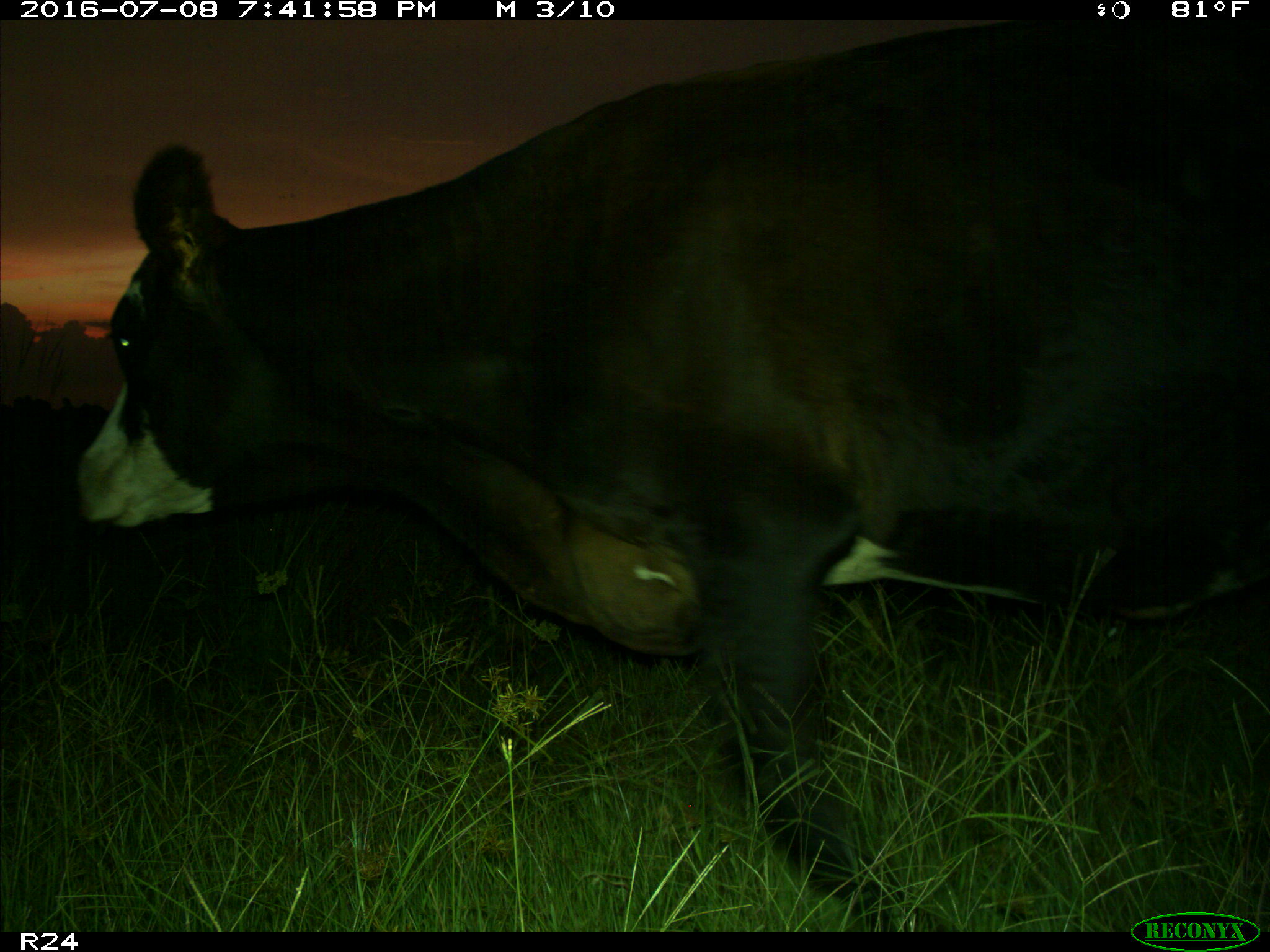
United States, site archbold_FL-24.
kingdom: Animalia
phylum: Chordata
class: Mammalia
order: Artiodactyla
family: Bovidae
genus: Bos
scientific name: Bos taurus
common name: domestic cow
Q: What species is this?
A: Bos taurus (domestic cow).